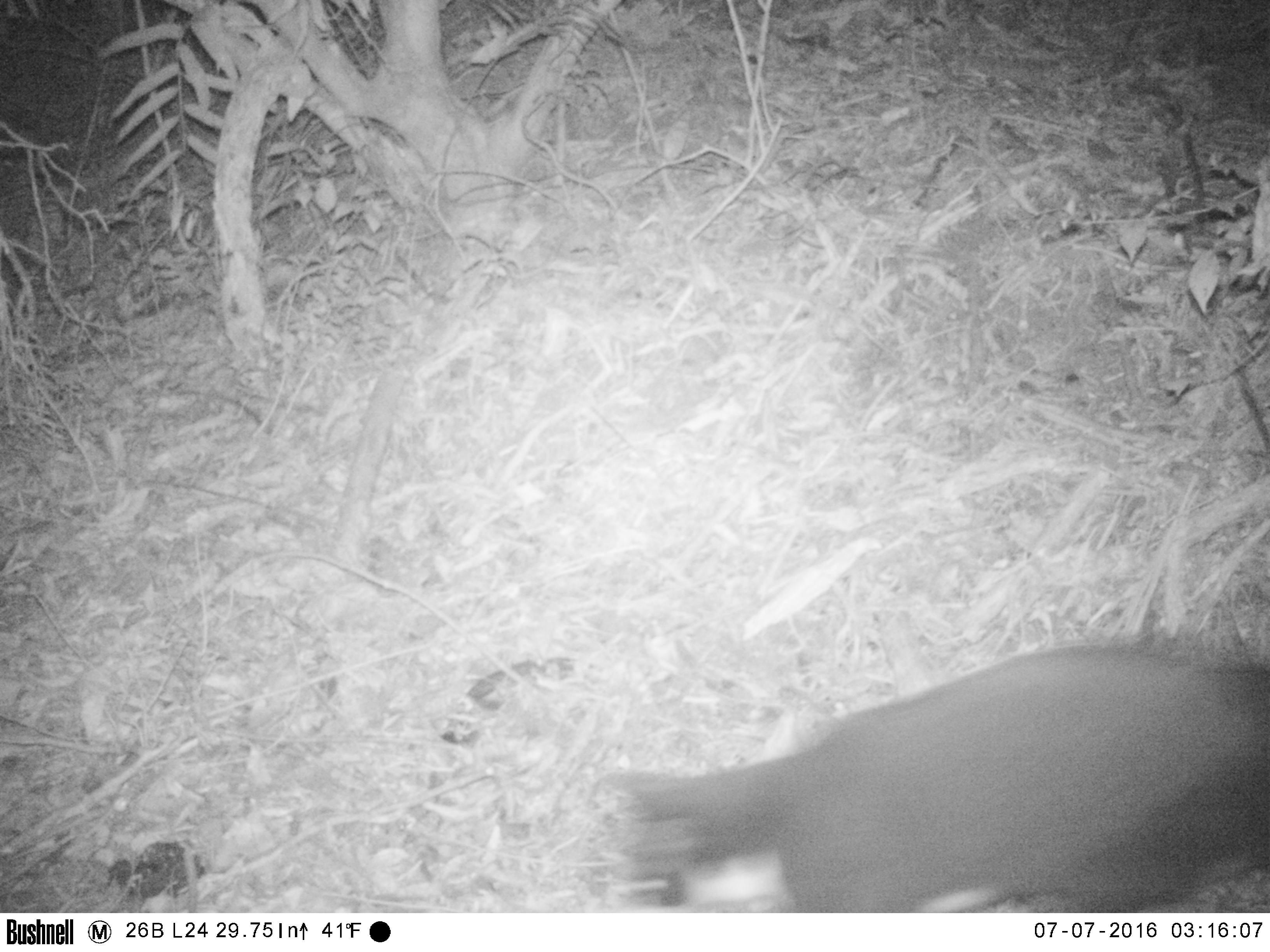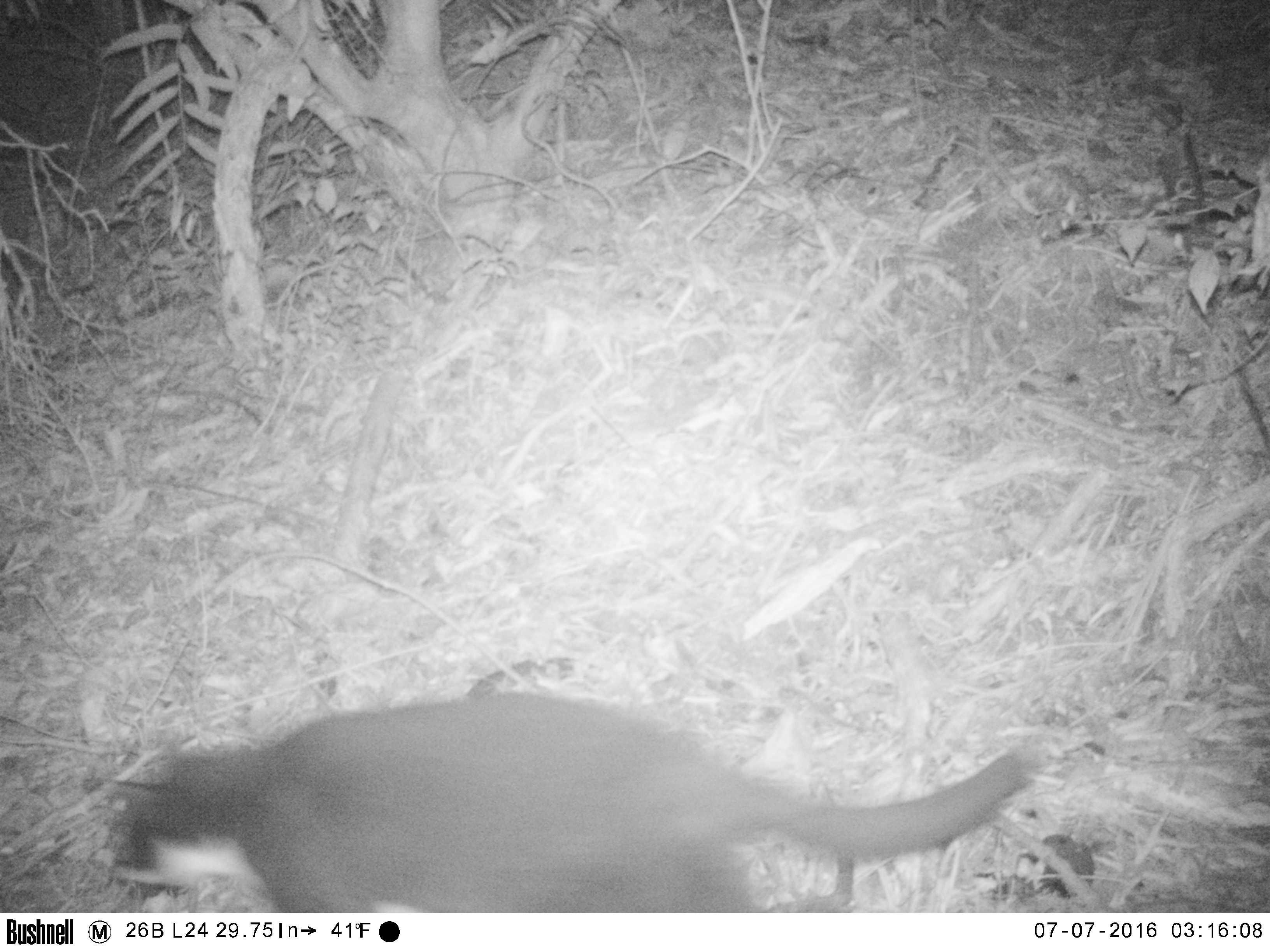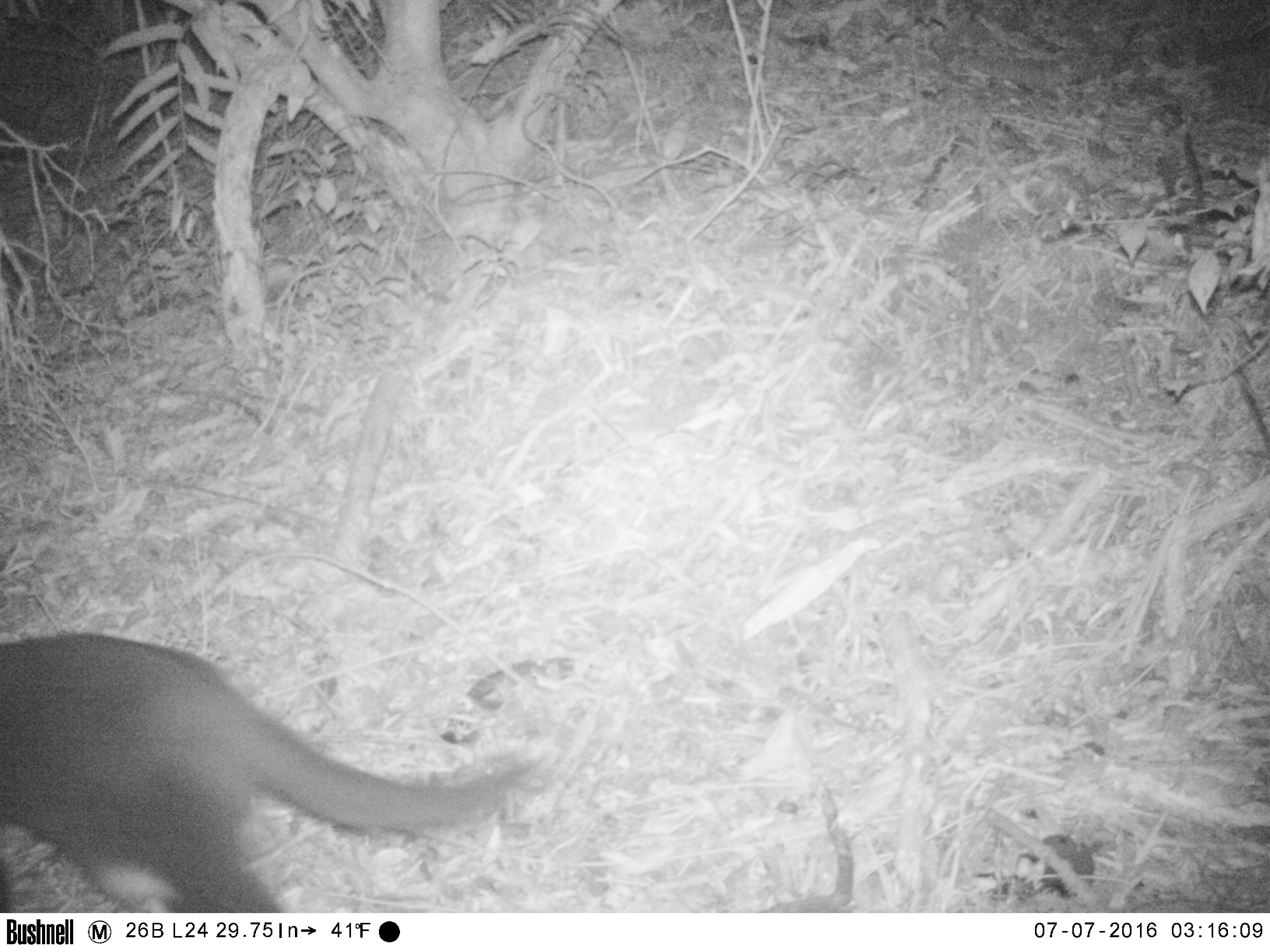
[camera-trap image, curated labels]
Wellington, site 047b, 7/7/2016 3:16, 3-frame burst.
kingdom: Animalia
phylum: Chordata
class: Mammalia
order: Carnivora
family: Felidae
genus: Felis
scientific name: Felis catus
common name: cat